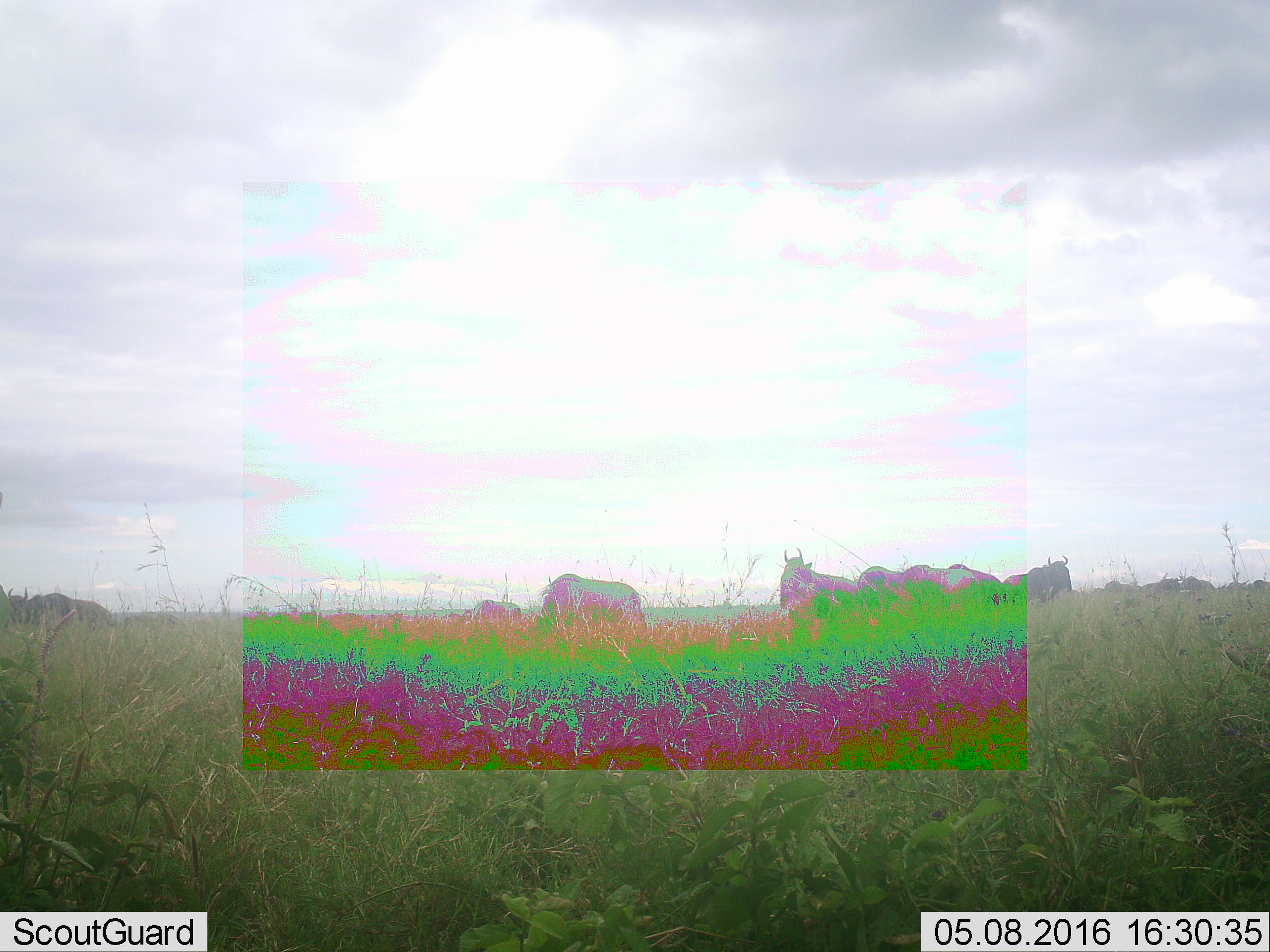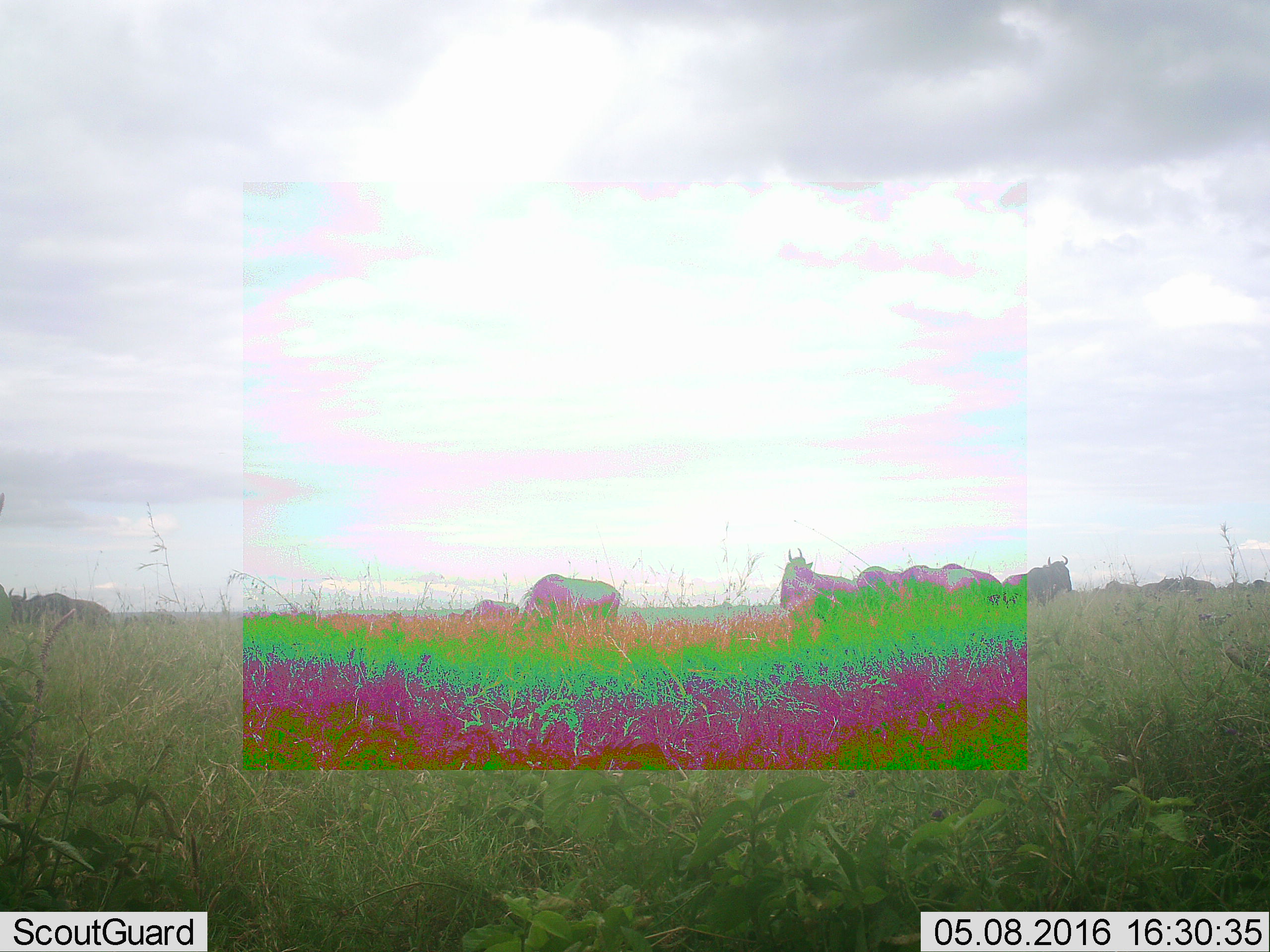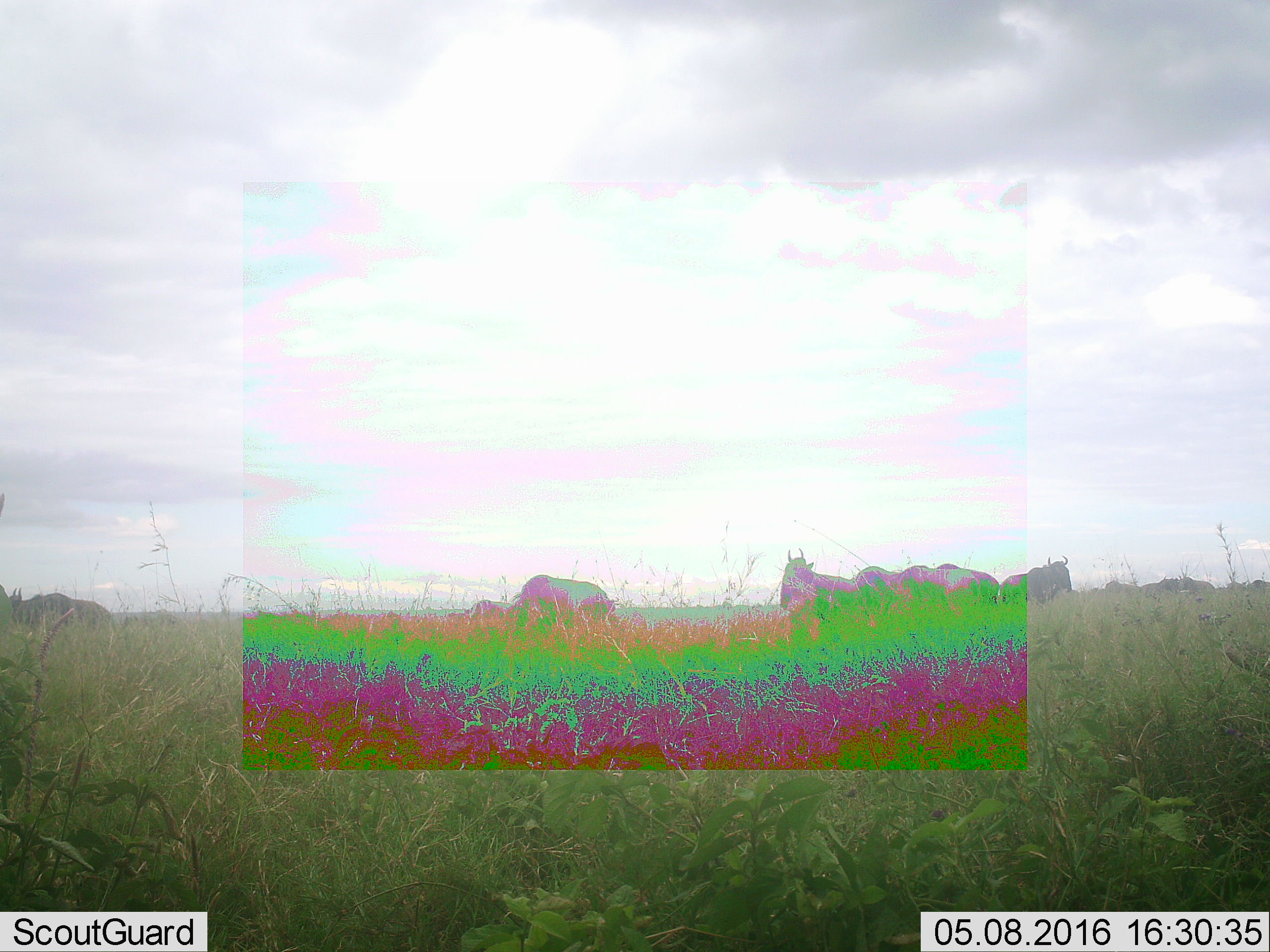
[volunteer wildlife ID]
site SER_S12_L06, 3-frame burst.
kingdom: Animalia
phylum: Chordata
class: Mammalia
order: Artiodactyla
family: Bovidae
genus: Connochaetes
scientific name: Connochaetes taurinus taurinus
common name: blue wildebeest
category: wildebeestblue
Wildebeestblue (blue wildebeest) (Connochaetes taurinus taurinus), count 11-50. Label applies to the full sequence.